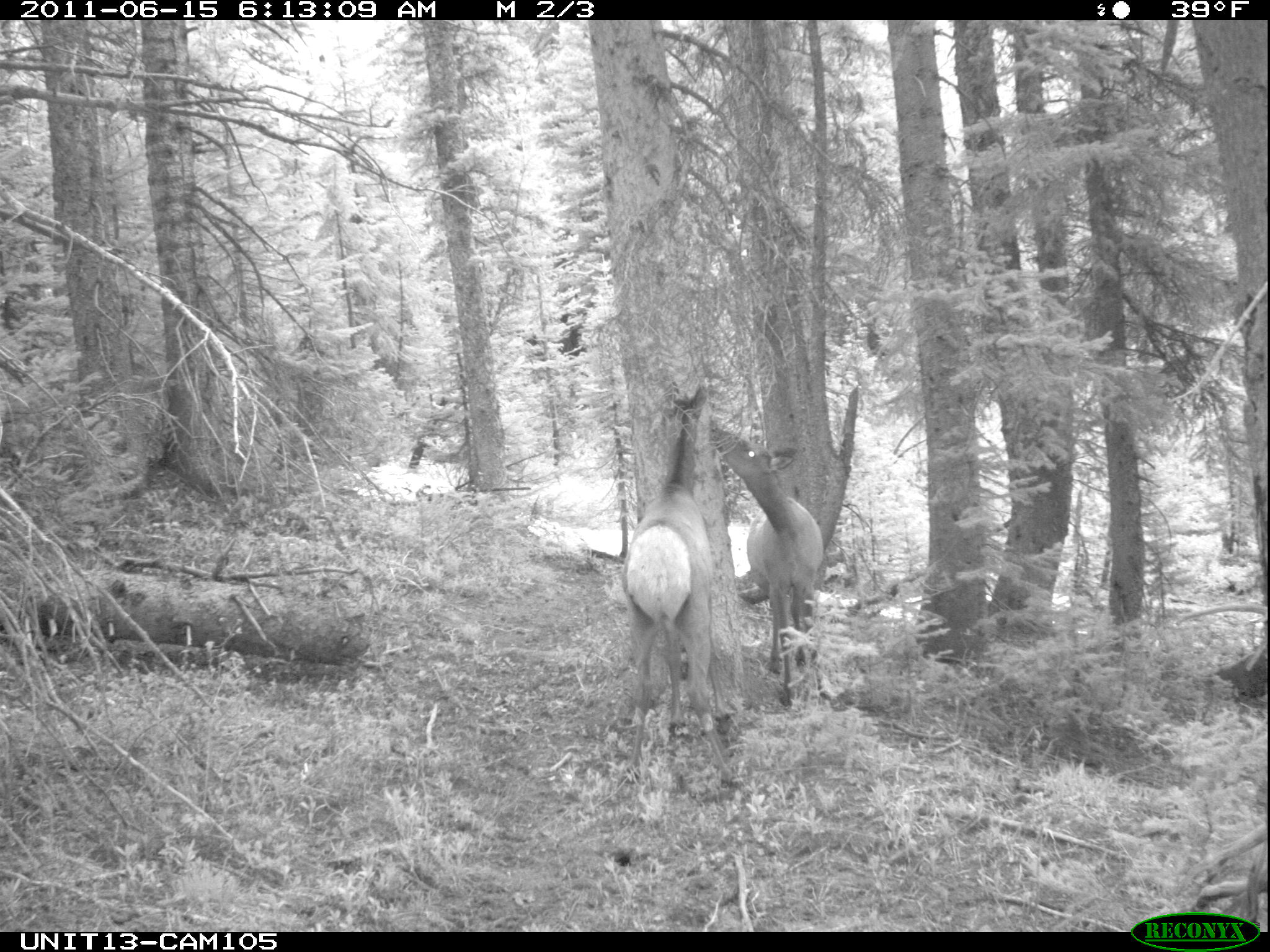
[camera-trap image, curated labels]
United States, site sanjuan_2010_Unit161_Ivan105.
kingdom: Animalia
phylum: Chordata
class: Mammalia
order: Artiodactyla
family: Cervidae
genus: Cervus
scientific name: Cervus elaphus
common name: red deer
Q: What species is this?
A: Cervus elaphus (red deer).